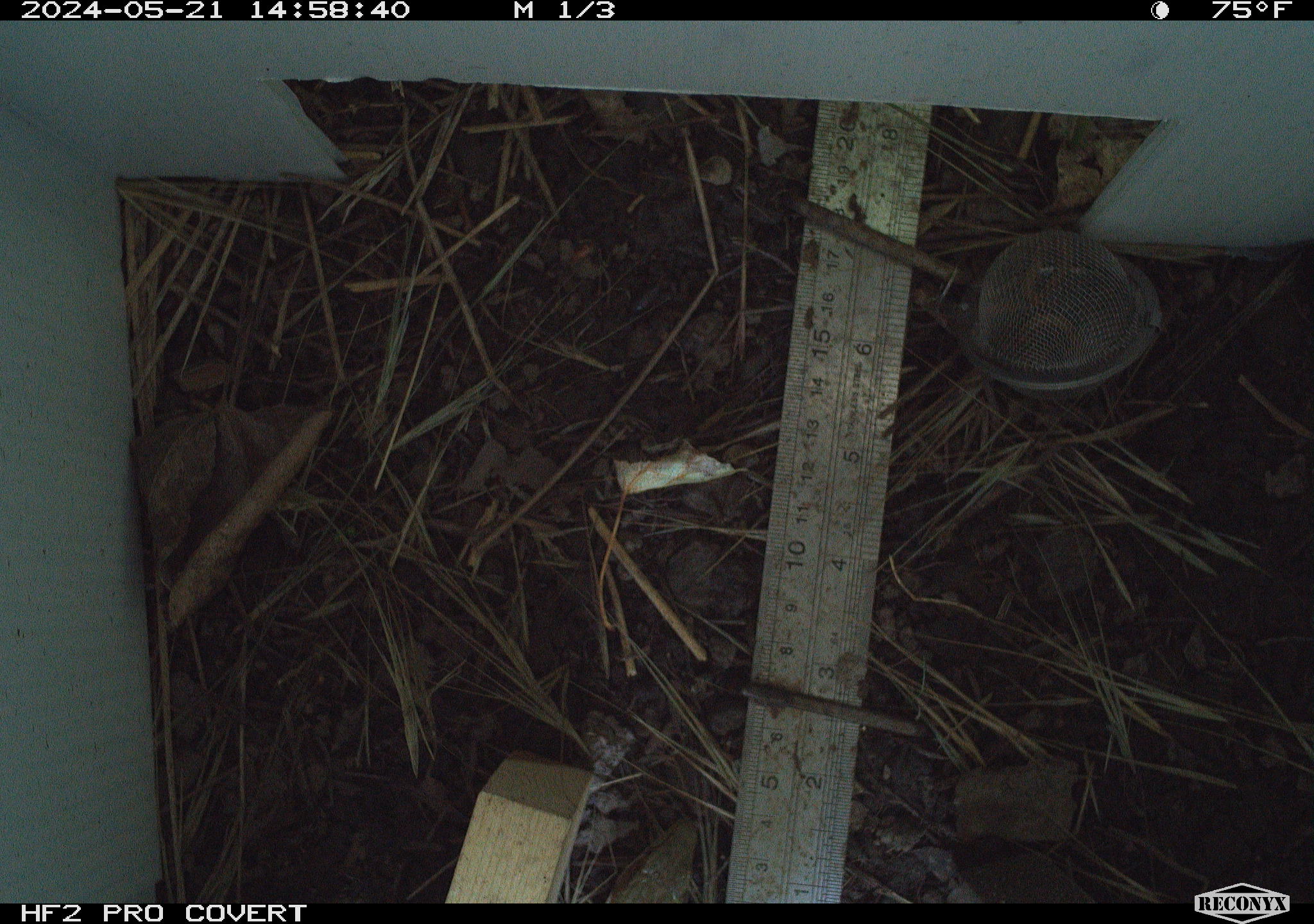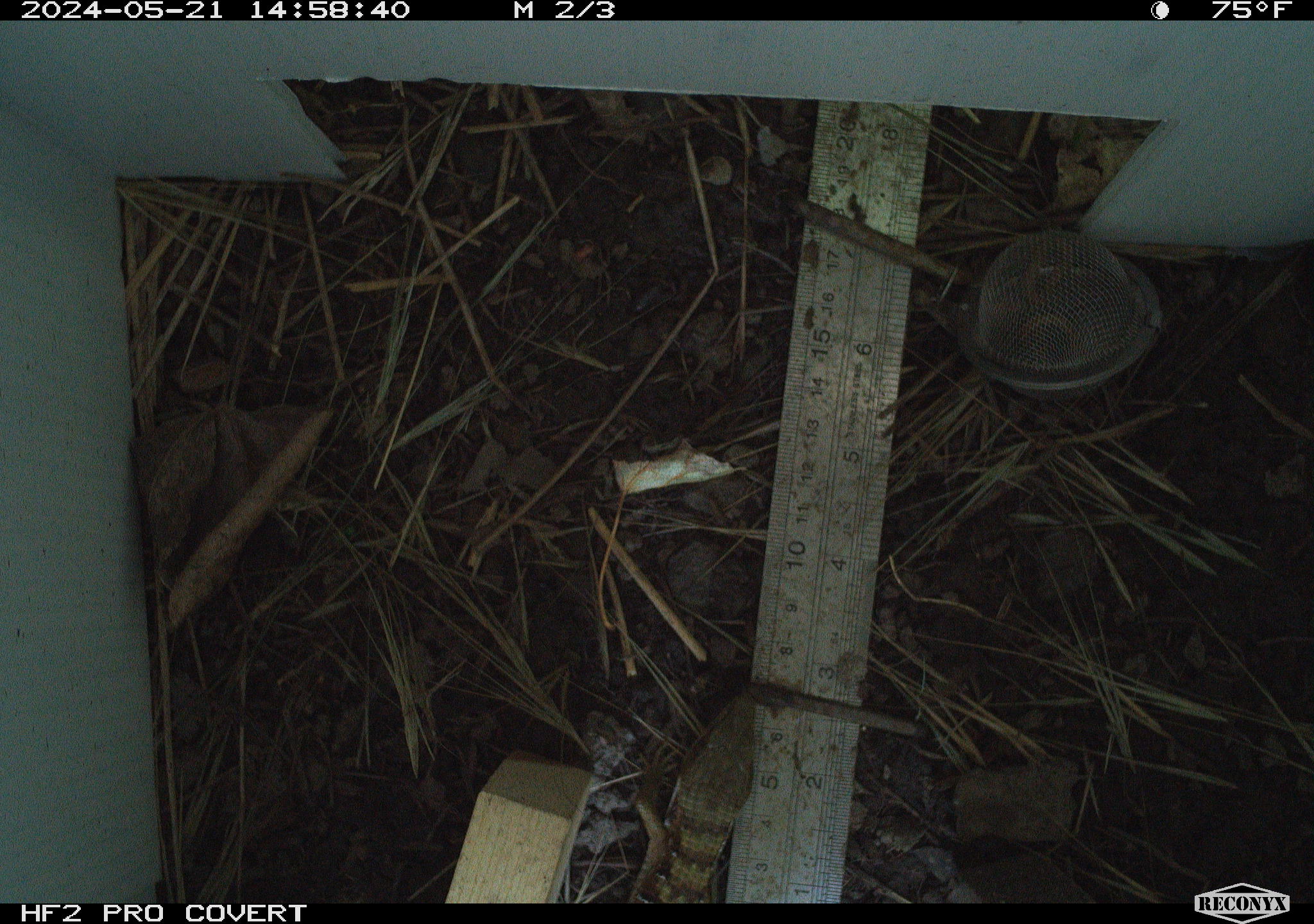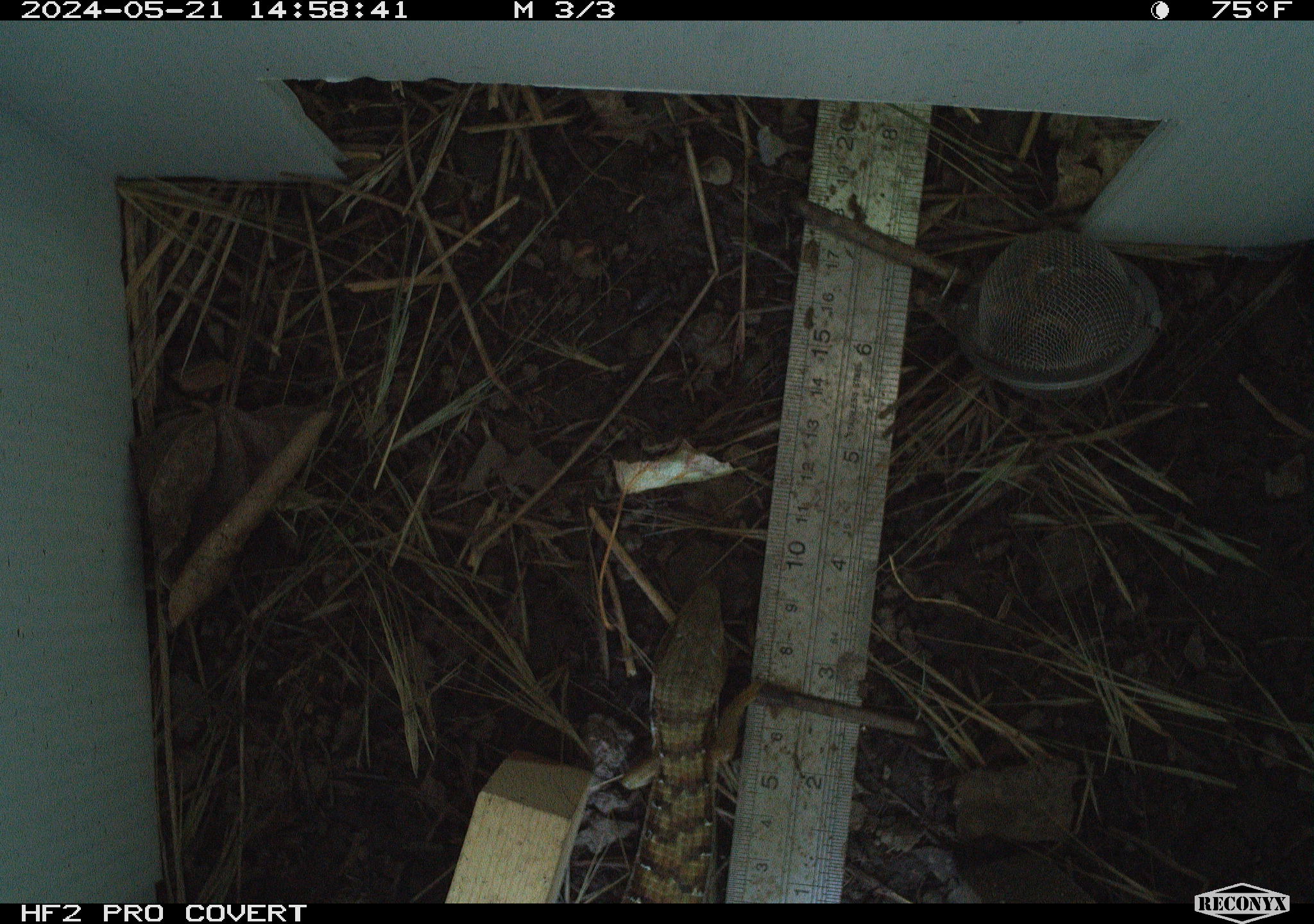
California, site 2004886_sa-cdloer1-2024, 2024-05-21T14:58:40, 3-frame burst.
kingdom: Animalia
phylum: Chordata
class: Reptilia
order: Squamata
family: Anguidae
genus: Elgaria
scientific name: Elgaria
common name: alligator lizards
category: elgaria species